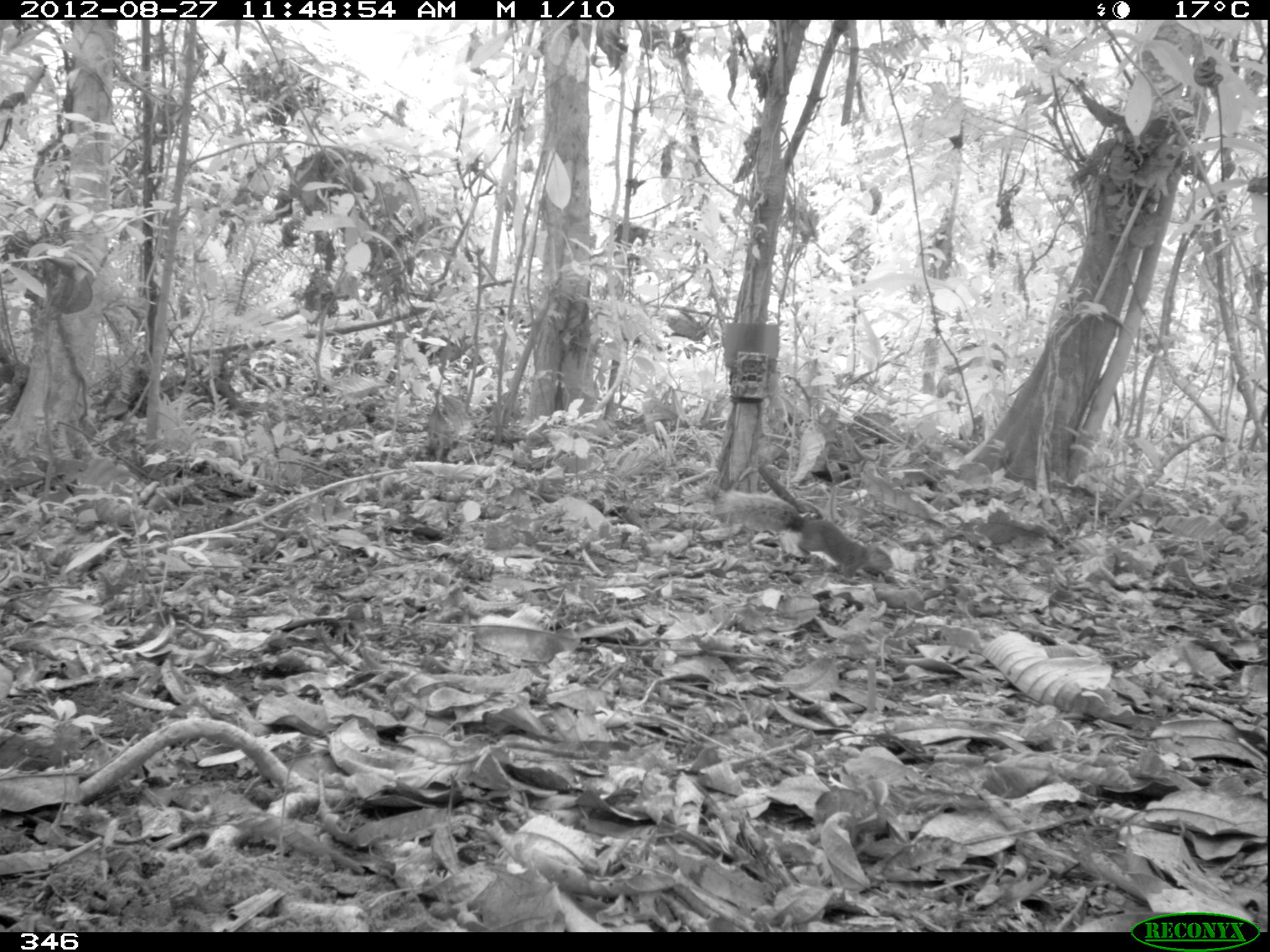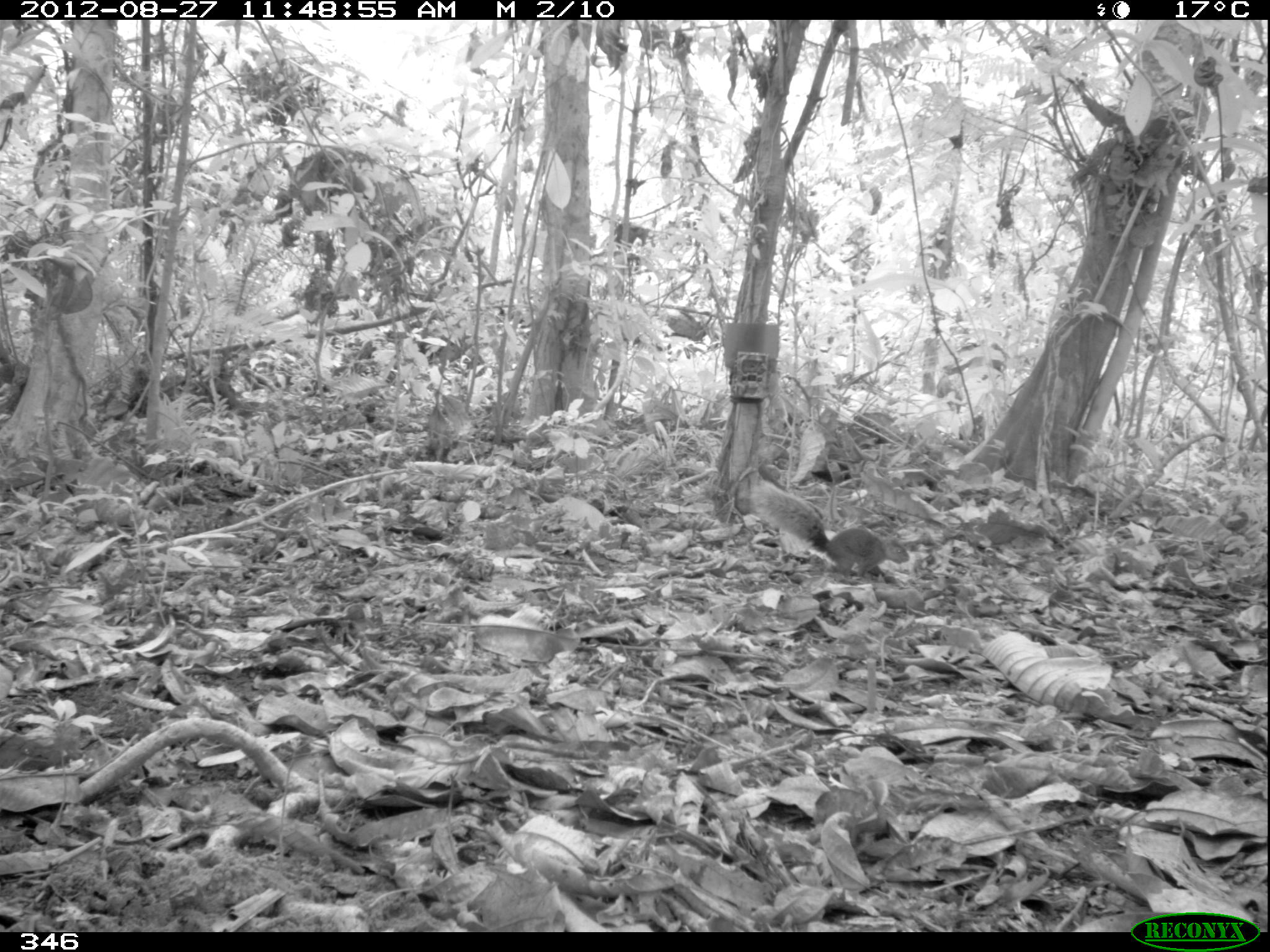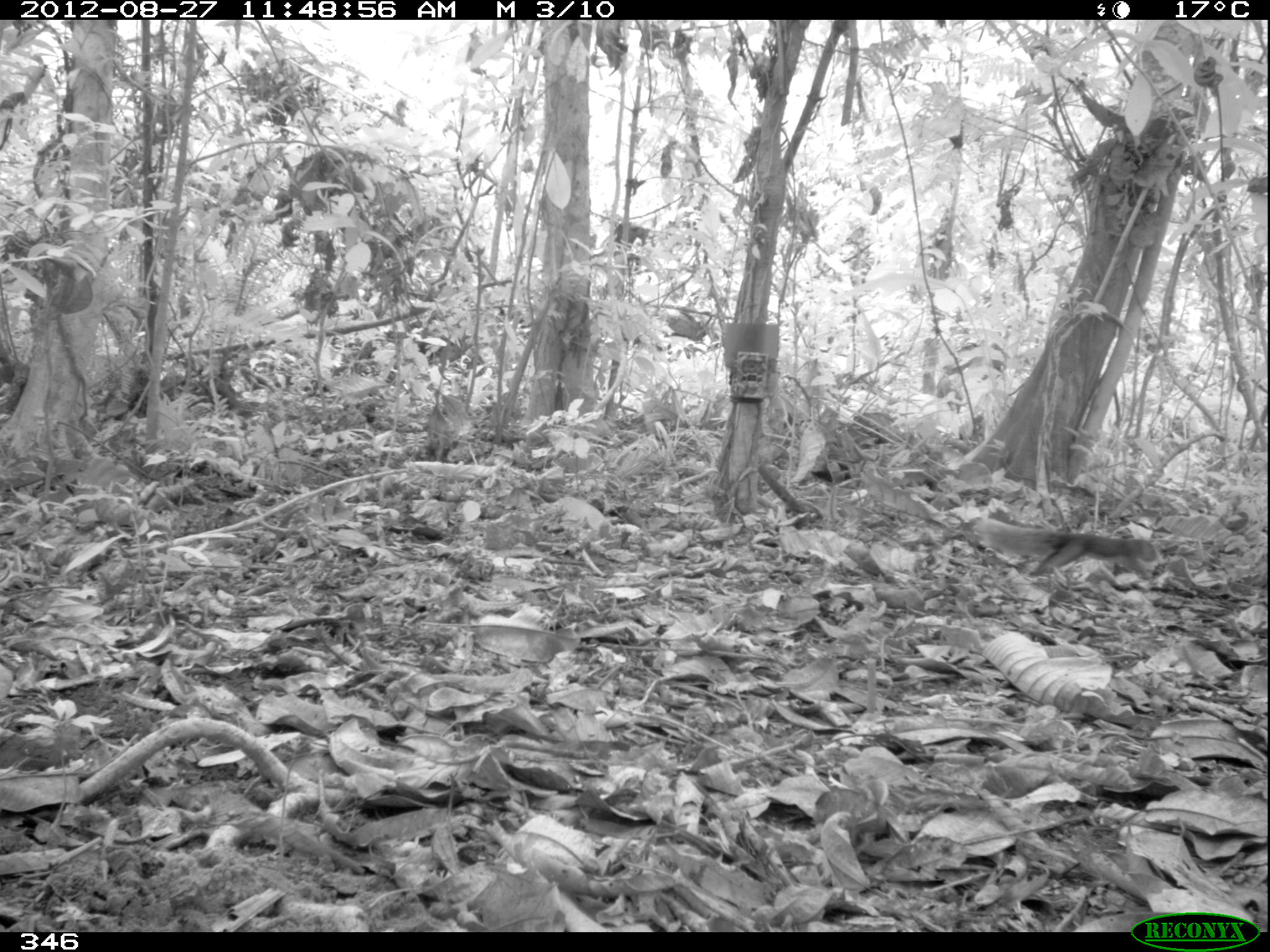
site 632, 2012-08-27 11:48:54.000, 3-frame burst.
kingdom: Animalia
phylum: Chordata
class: Mammalia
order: Rodentia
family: Sciuridae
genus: Sciurus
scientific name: Sciurus spadiceus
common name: southern amazon red squirrel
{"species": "Sciurus spadiceus (southern amazon red squirrel)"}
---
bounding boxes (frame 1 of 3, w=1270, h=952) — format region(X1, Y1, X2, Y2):
sciurus spadiceus: region(714, 490, 893, 580)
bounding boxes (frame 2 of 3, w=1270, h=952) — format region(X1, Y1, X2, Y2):
sciurus spadiceus: region(750, 480, 909, 583)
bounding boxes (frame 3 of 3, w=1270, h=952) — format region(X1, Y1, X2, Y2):
sciurus spadiceus: region(974, 518, 1163, 579)